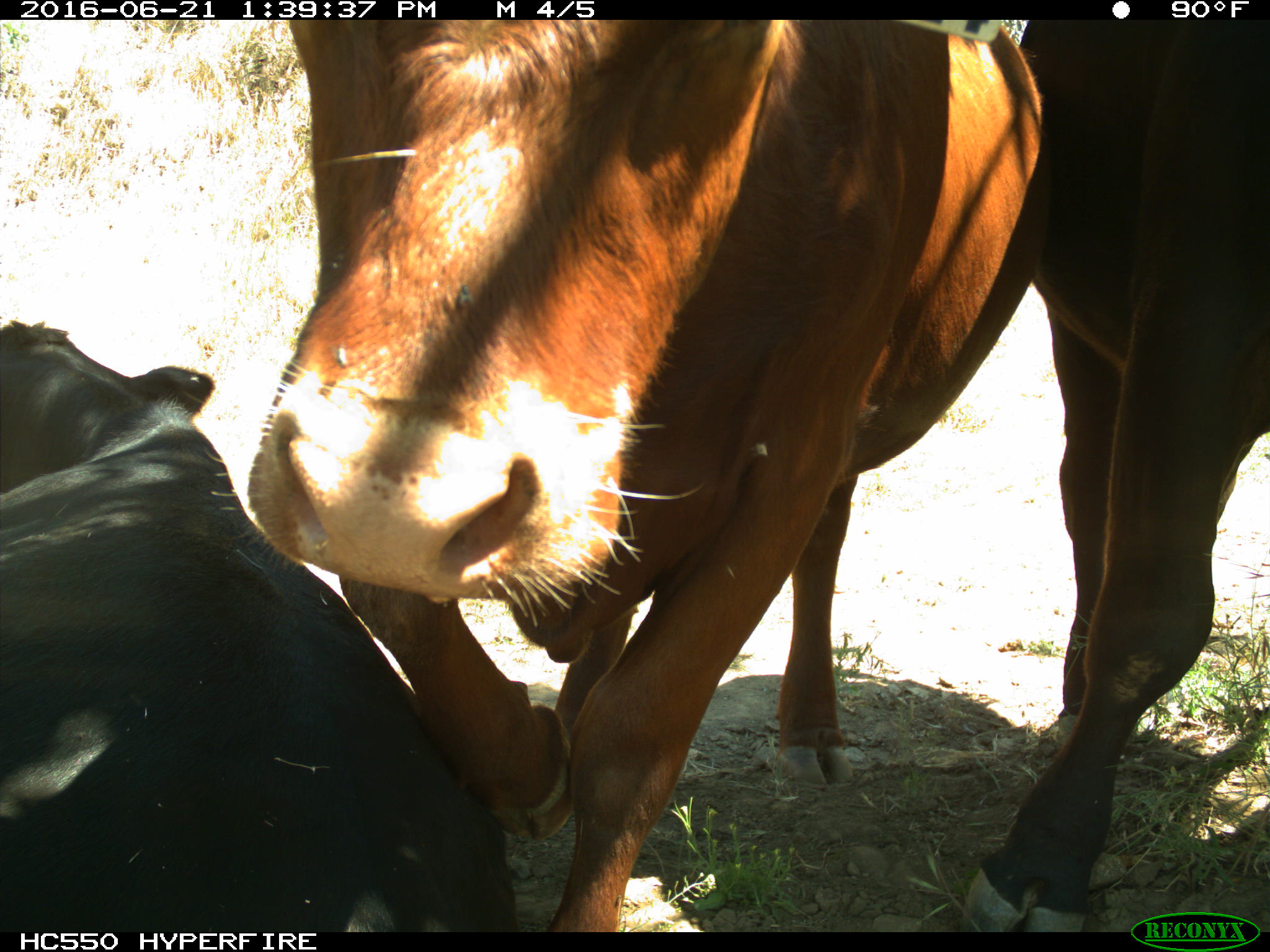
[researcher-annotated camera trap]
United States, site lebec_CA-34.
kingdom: Animalia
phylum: Chordata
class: Mammalia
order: Artiodactyla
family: Bovidae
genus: Bos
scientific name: Bos taurus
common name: domestic cow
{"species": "Bos taurus (domestic cow)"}